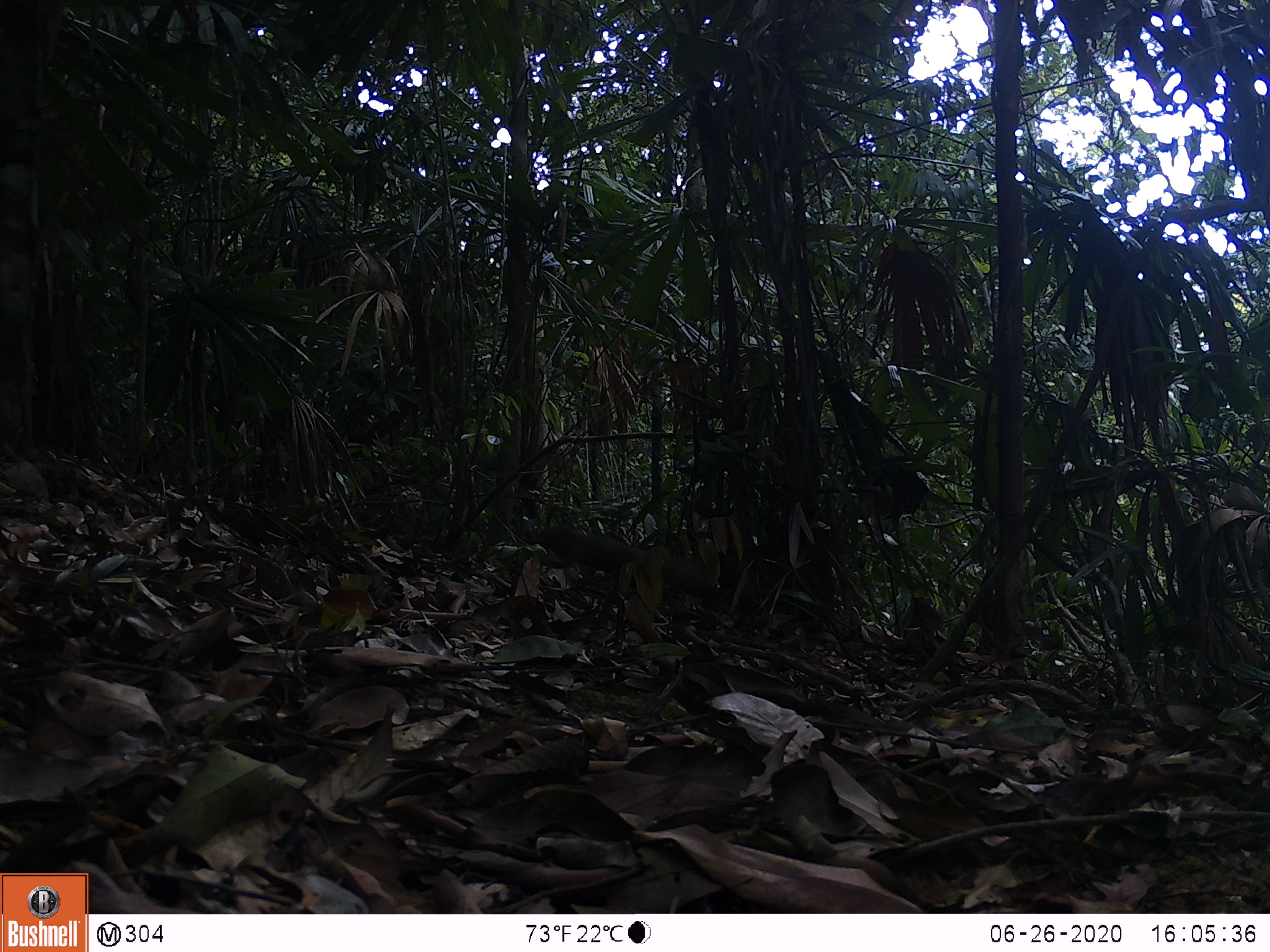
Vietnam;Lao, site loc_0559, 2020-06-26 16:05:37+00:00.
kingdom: Animalia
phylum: Chordata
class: Mammalia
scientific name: Mammalia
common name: mammal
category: unidentified small mammal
Unidentified small mammal (mammal) (Mammalia). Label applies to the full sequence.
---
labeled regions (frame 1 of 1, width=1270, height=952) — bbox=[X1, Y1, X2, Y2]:
unidentified small mammal: bbox=[529, 523, 727, 607]